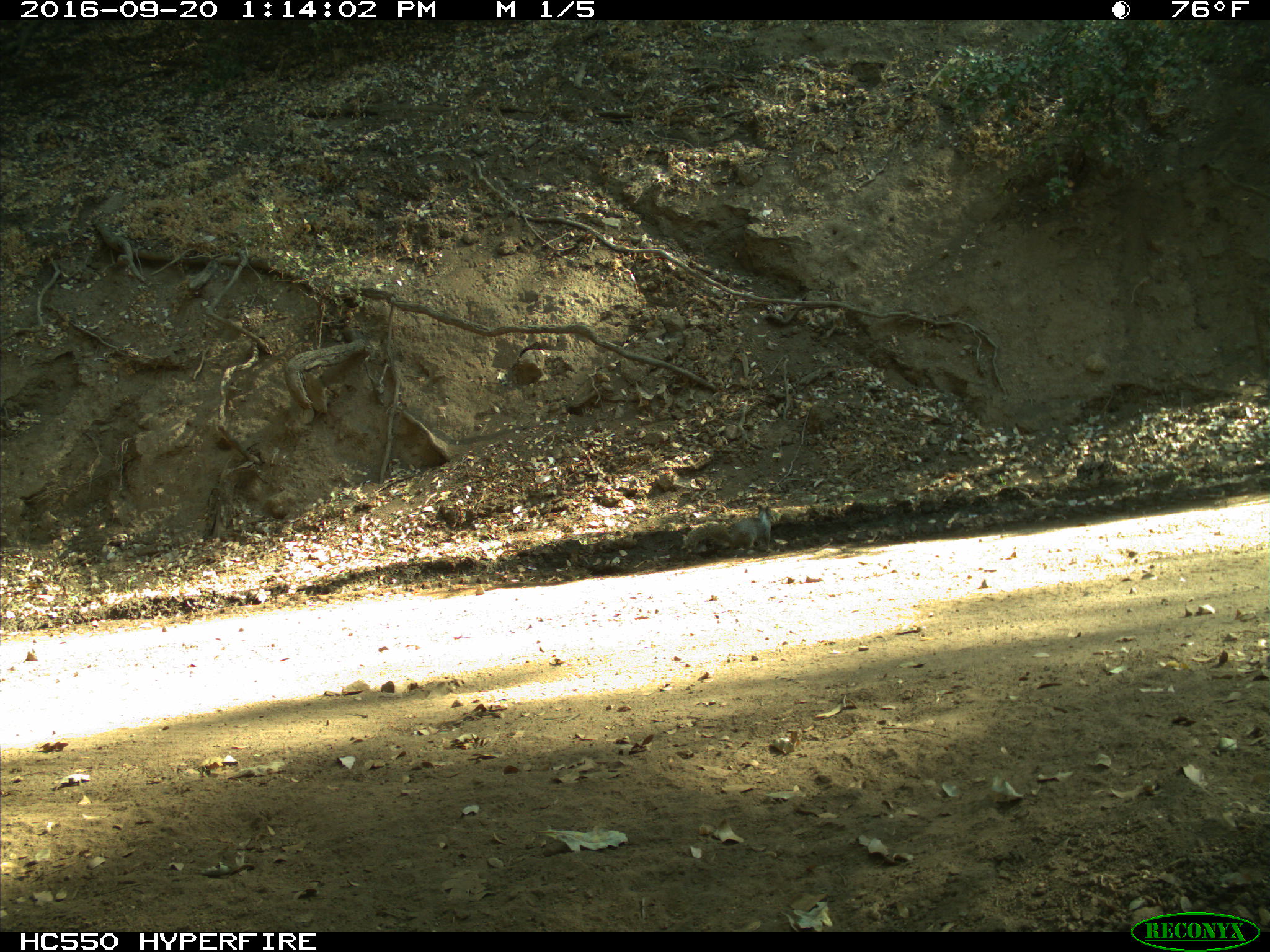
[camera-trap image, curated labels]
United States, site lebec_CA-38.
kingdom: Animalia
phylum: Chordata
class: Mammalia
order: Rodentia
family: Sciuridae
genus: Otospermophilus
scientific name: Otospermophilus beecheyi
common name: california ground squirrel